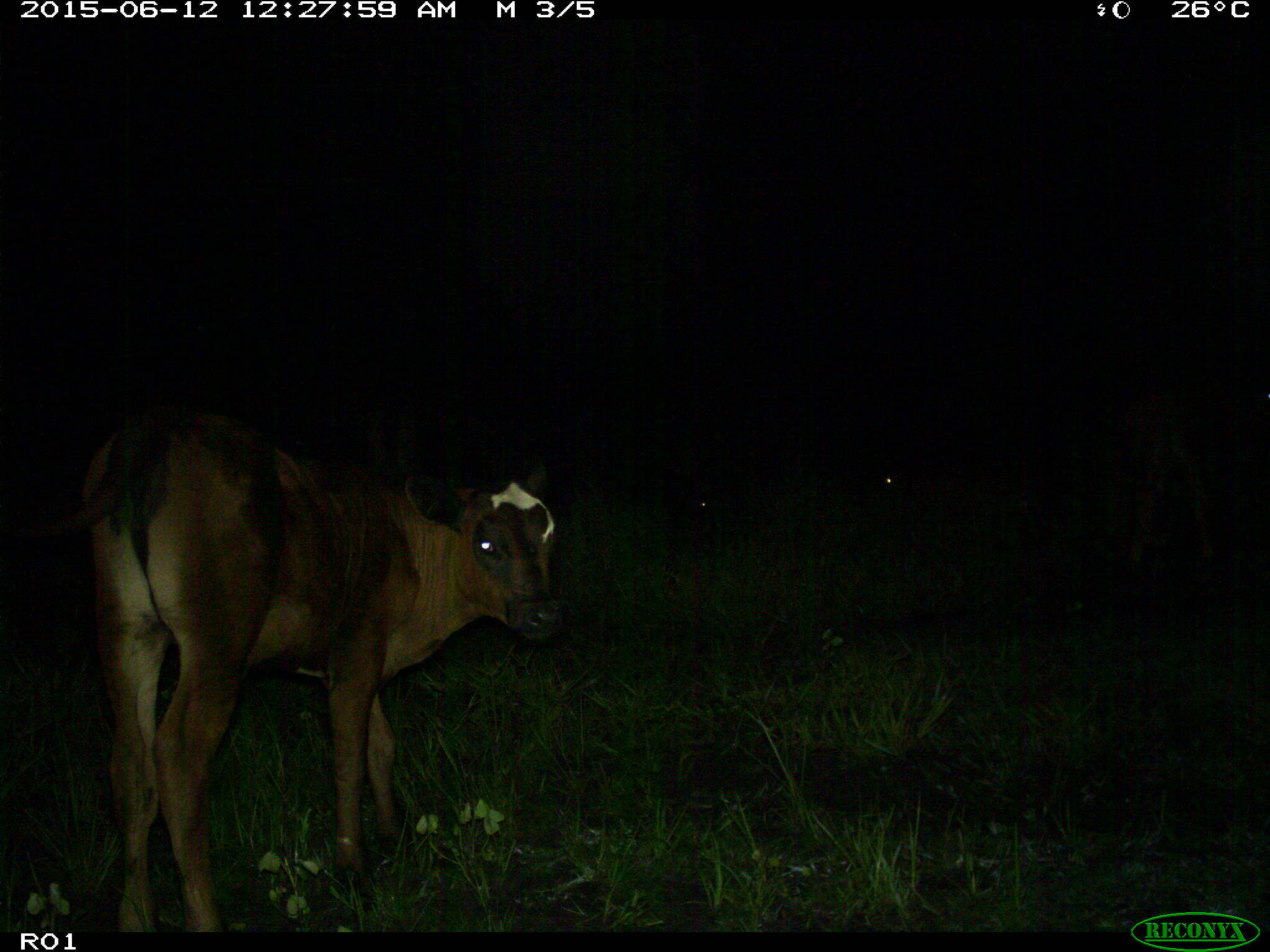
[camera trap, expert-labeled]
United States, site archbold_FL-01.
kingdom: Animalia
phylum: Chordata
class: Mammalia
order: Artiodactyla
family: Bovidae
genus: Bos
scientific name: Bos taurus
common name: domestic cow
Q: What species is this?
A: Bos taurus (domestic cow).